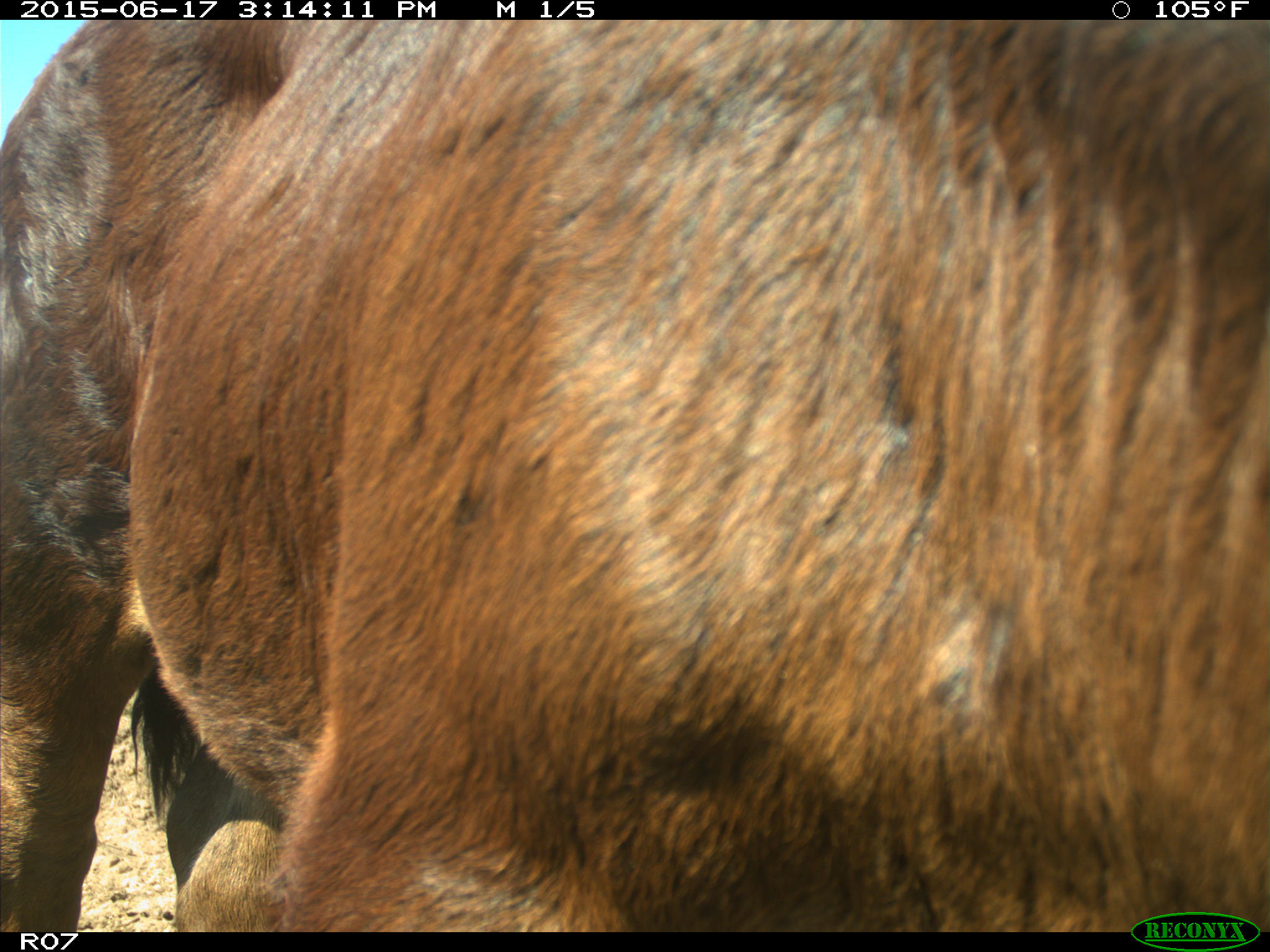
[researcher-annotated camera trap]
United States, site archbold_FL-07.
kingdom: Animalia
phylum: Chordata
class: Mammalia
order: Artiodactyla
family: Bovidae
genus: Bos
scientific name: Bos taurus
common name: domestic cow